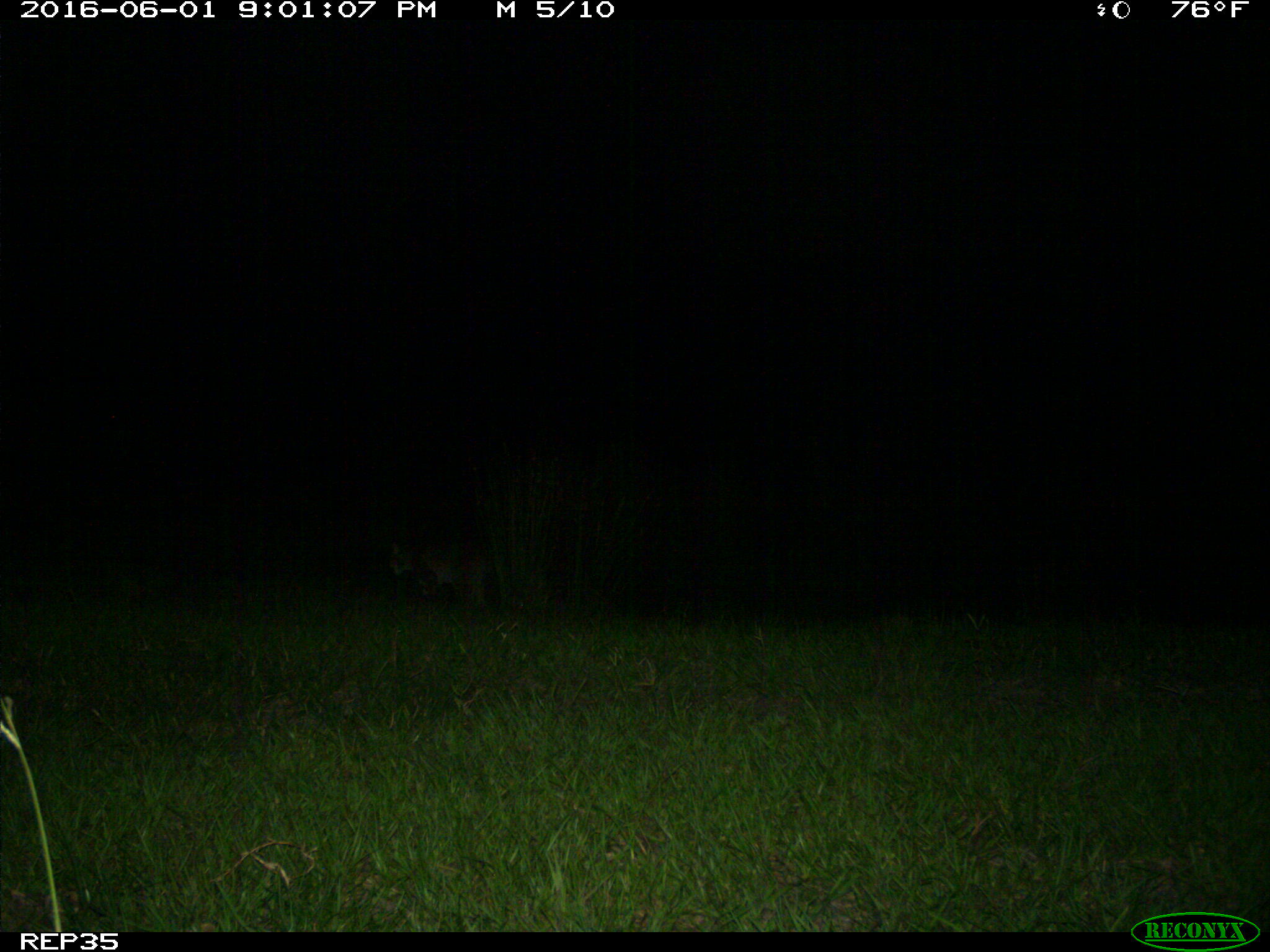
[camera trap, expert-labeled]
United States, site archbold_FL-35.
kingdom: Animalia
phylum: Chordata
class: Mammalia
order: Carnivora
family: Felidae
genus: Lynx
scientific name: Lynx rufus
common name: bobcat